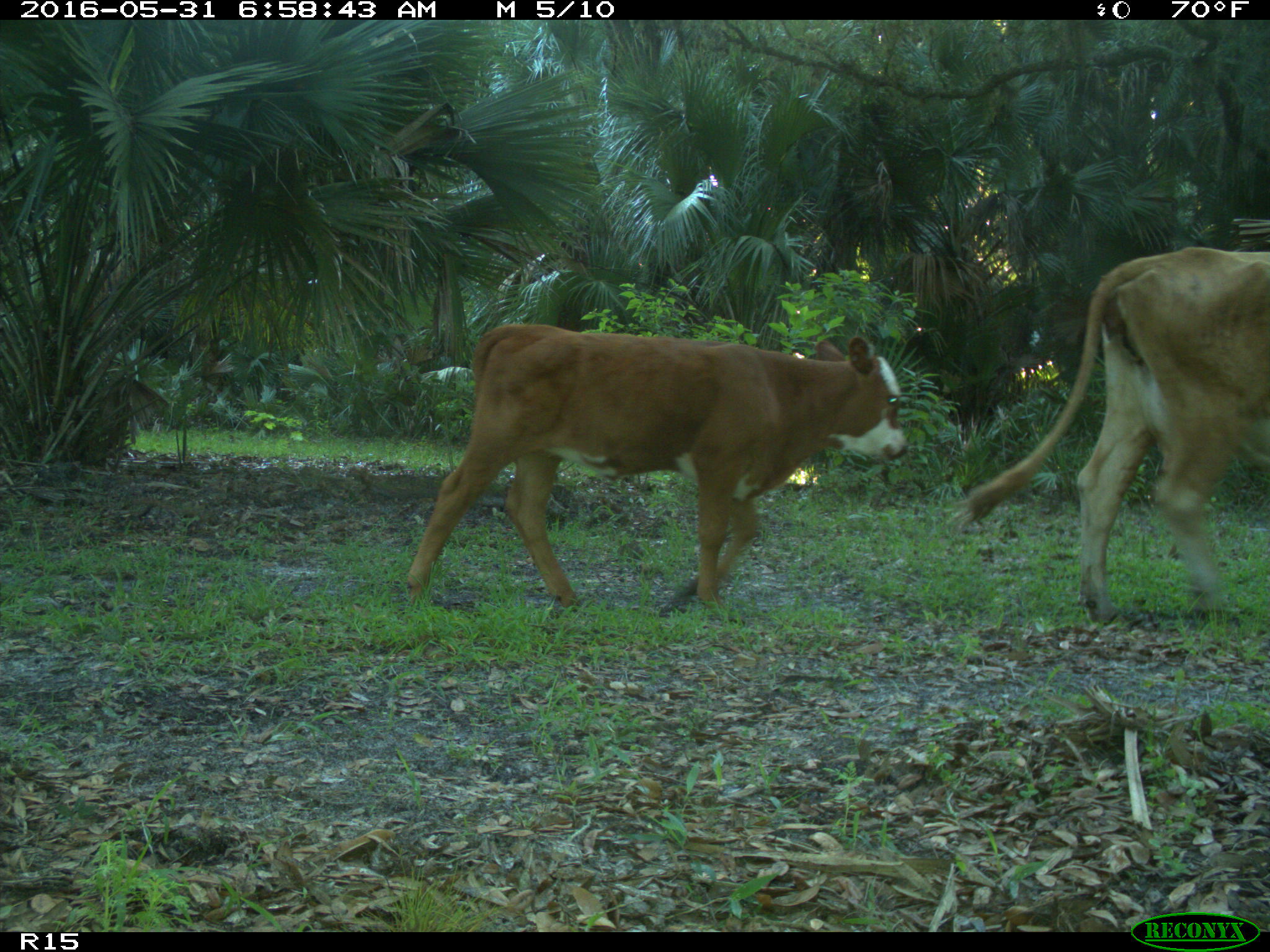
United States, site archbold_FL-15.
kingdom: Animalia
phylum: Chordata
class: Mammalia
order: Artiodactyla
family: Bovidae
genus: Bos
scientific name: Bos taurus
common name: domestic cow